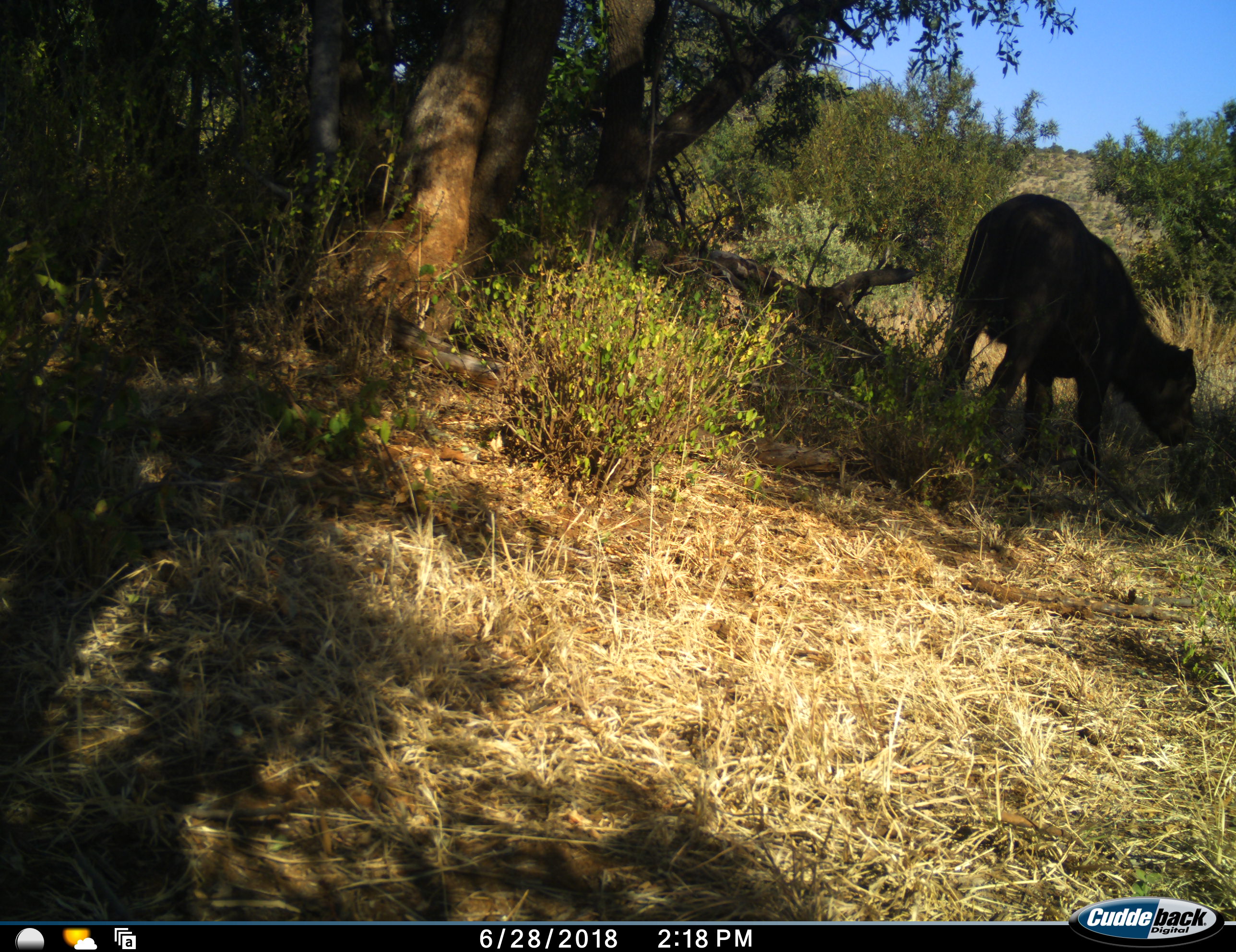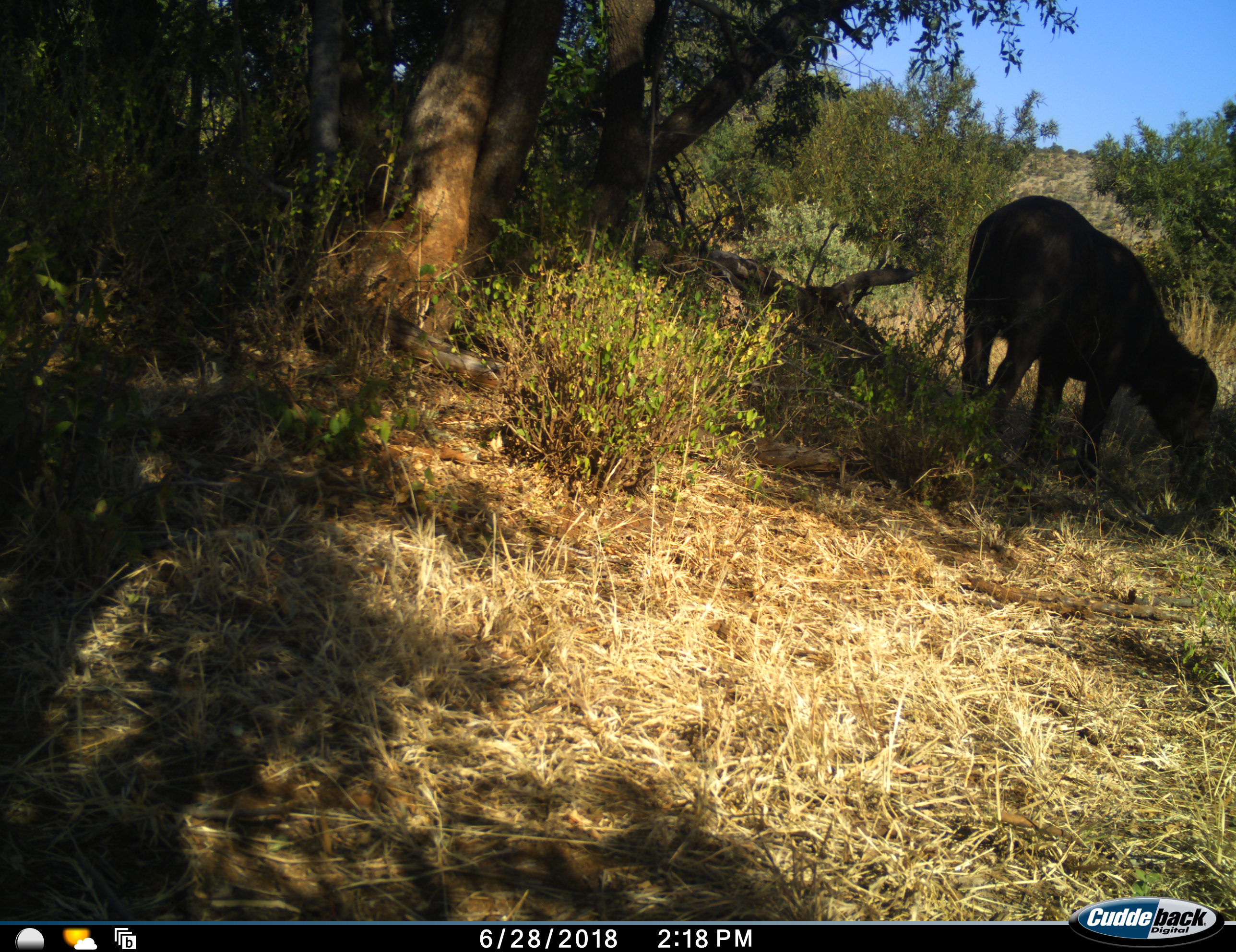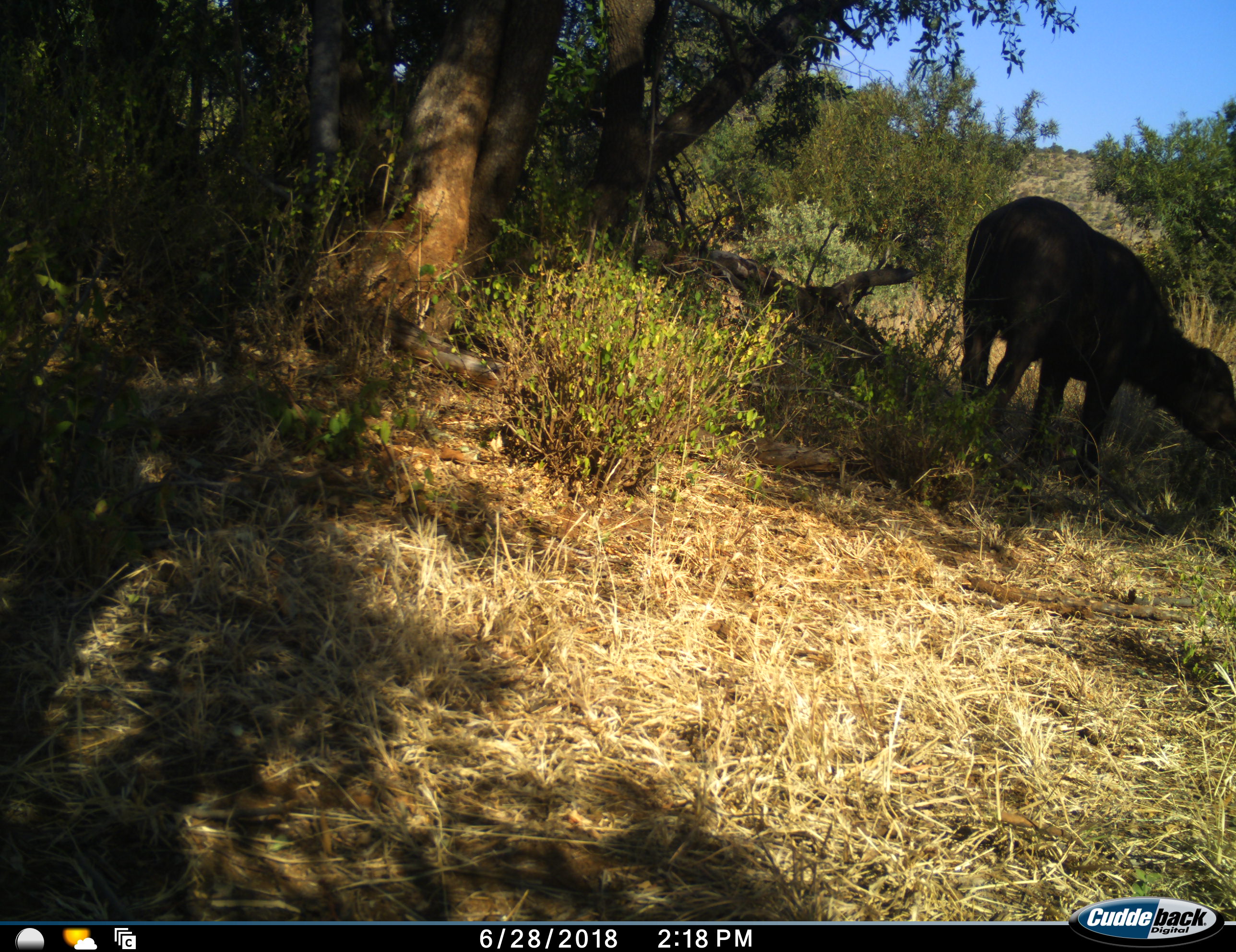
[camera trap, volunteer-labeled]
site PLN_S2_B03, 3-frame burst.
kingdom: Animalia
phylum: Chordata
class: Mammalia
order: Artiodactyla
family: Bovidae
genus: Syncerus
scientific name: Syncerus caffer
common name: african buffalo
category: buffalo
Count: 1.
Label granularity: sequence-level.